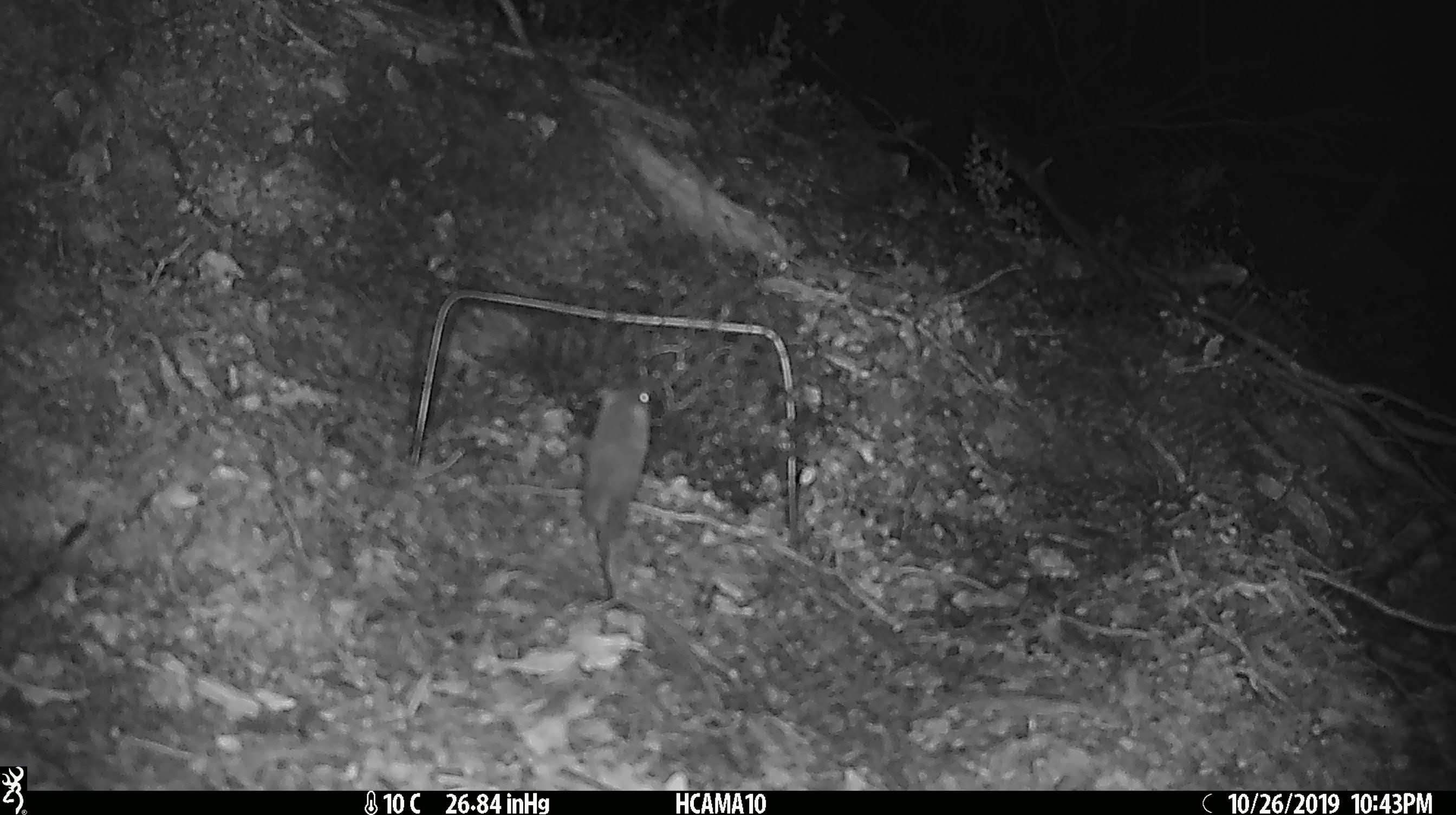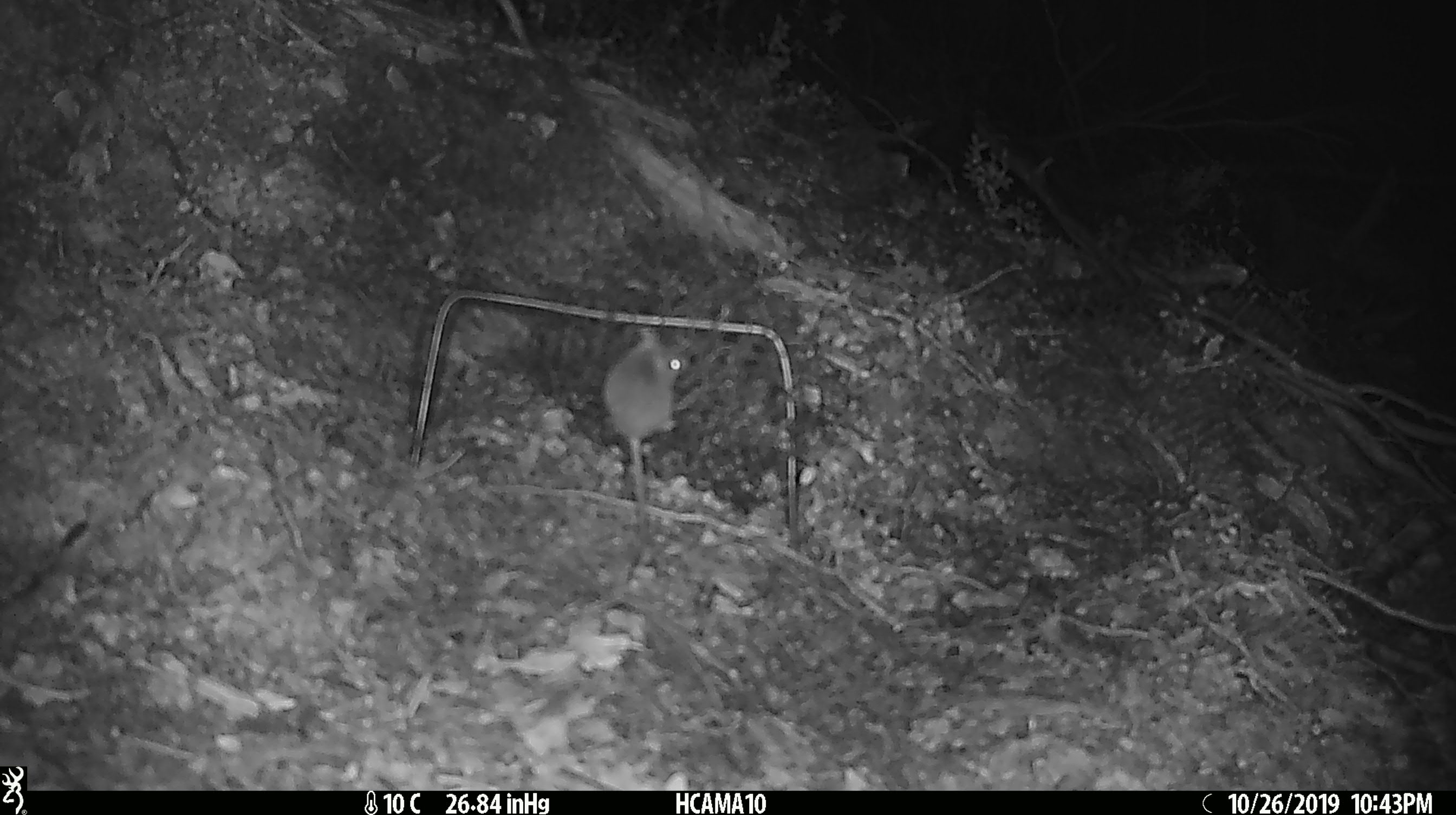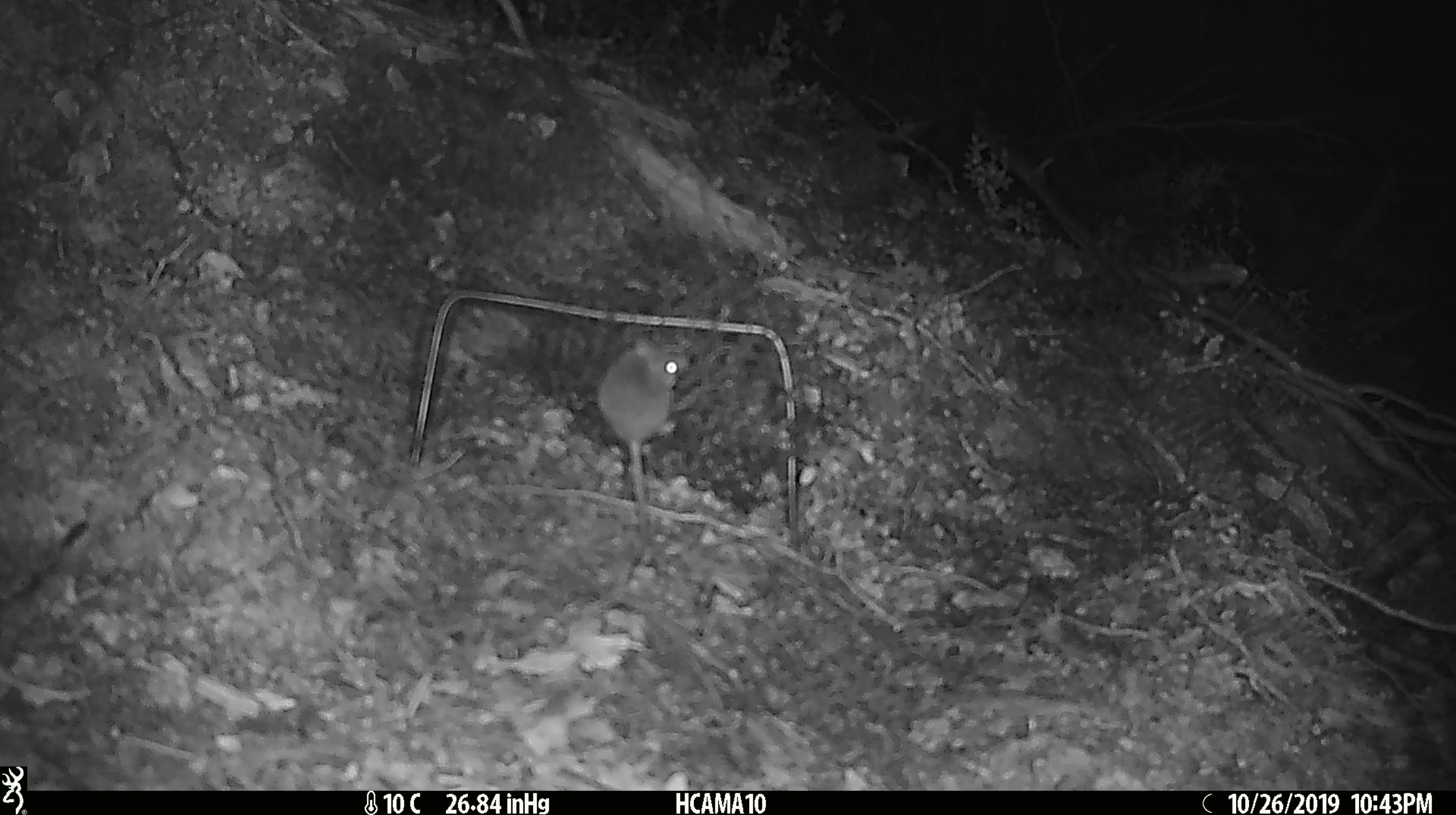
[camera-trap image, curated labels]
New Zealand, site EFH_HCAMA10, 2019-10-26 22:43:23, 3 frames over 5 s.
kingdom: Animalia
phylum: Chordata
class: Mammalia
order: Rodentia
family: Muridae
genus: Mus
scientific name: Mus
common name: mouse